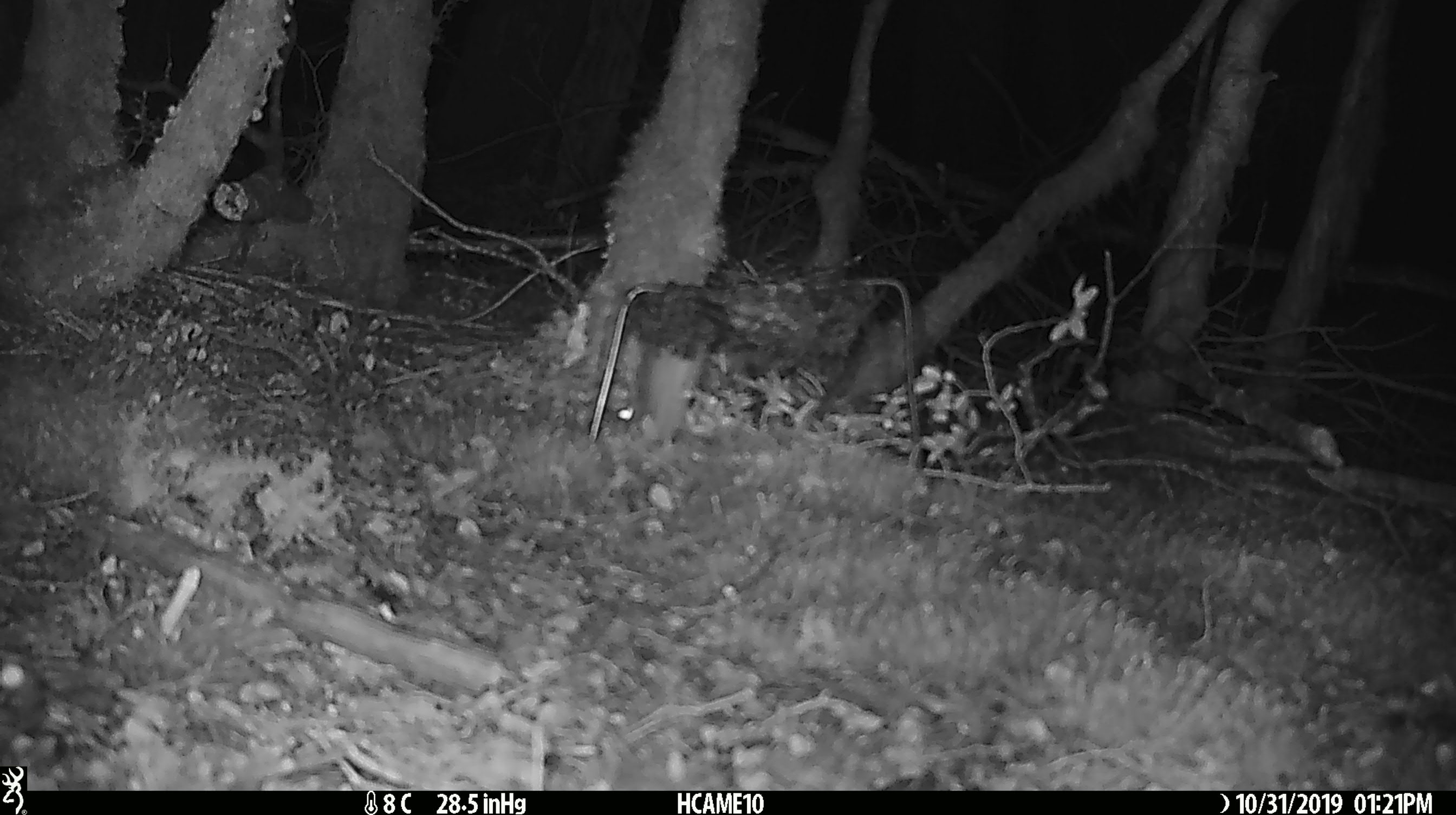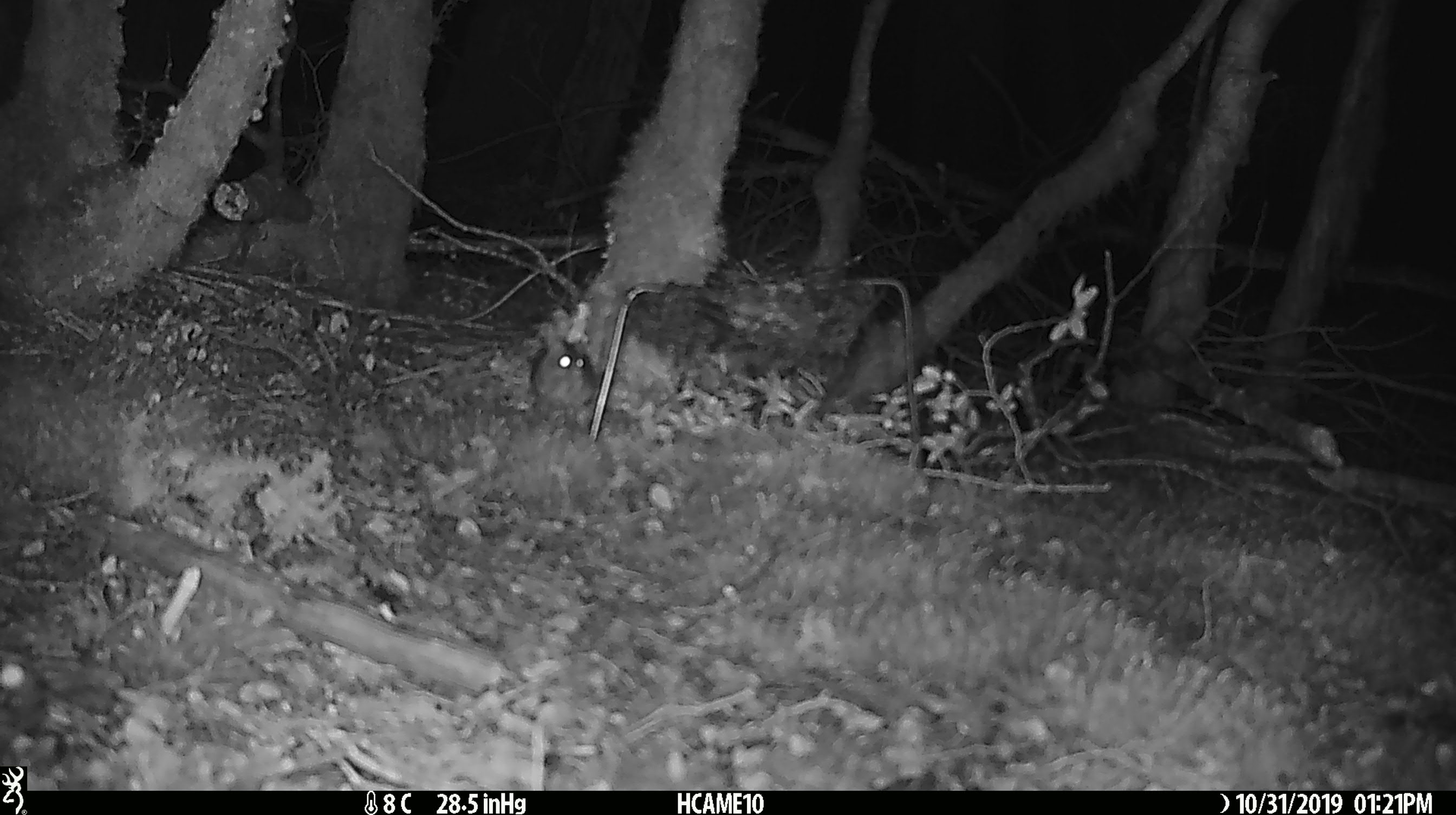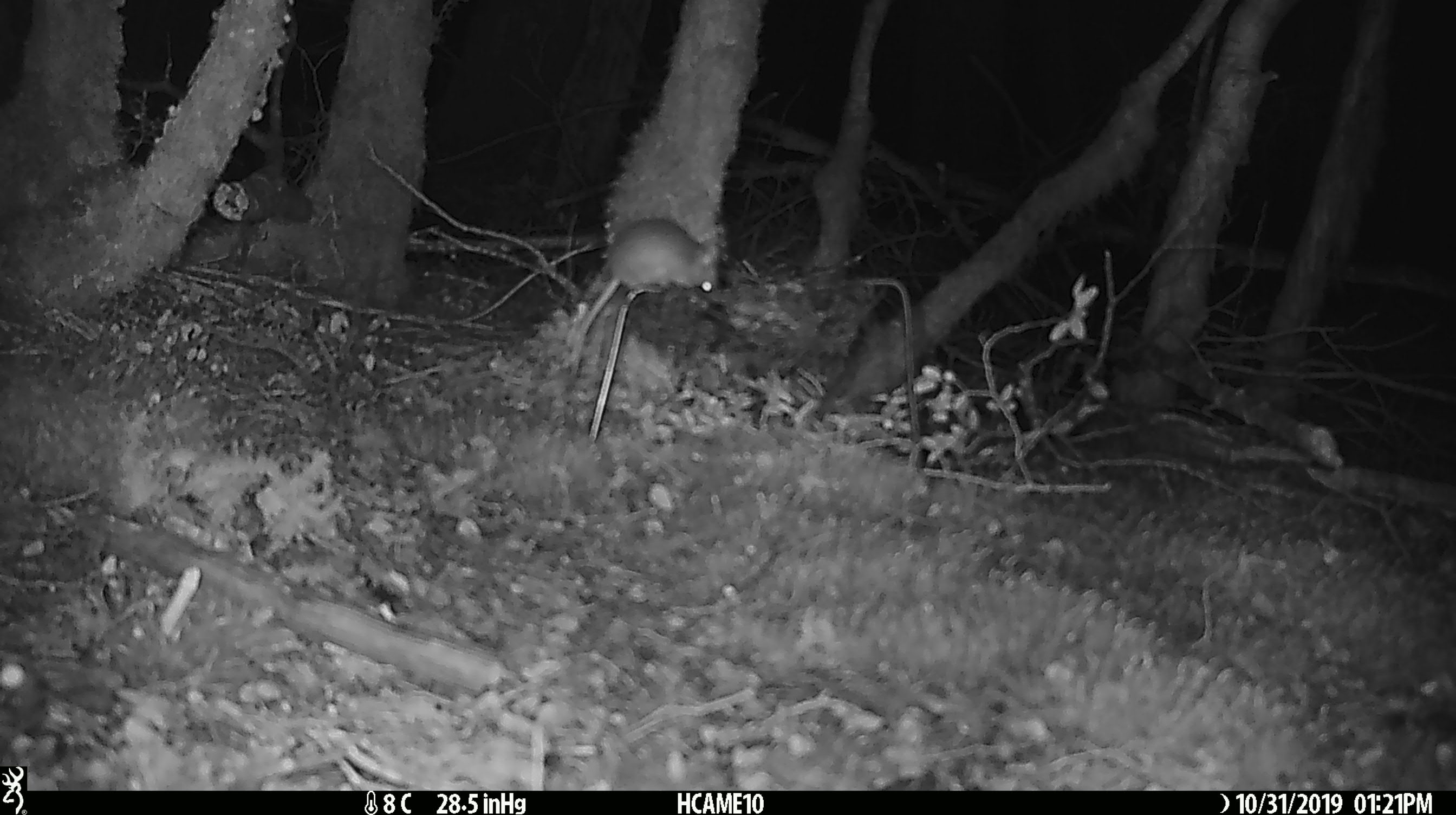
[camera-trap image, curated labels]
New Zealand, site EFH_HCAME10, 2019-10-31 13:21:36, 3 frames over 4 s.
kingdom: Animalia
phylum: Chordata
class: Mammalia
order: Rodentia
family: Muridae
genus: Mus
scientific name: Mus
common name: mouse